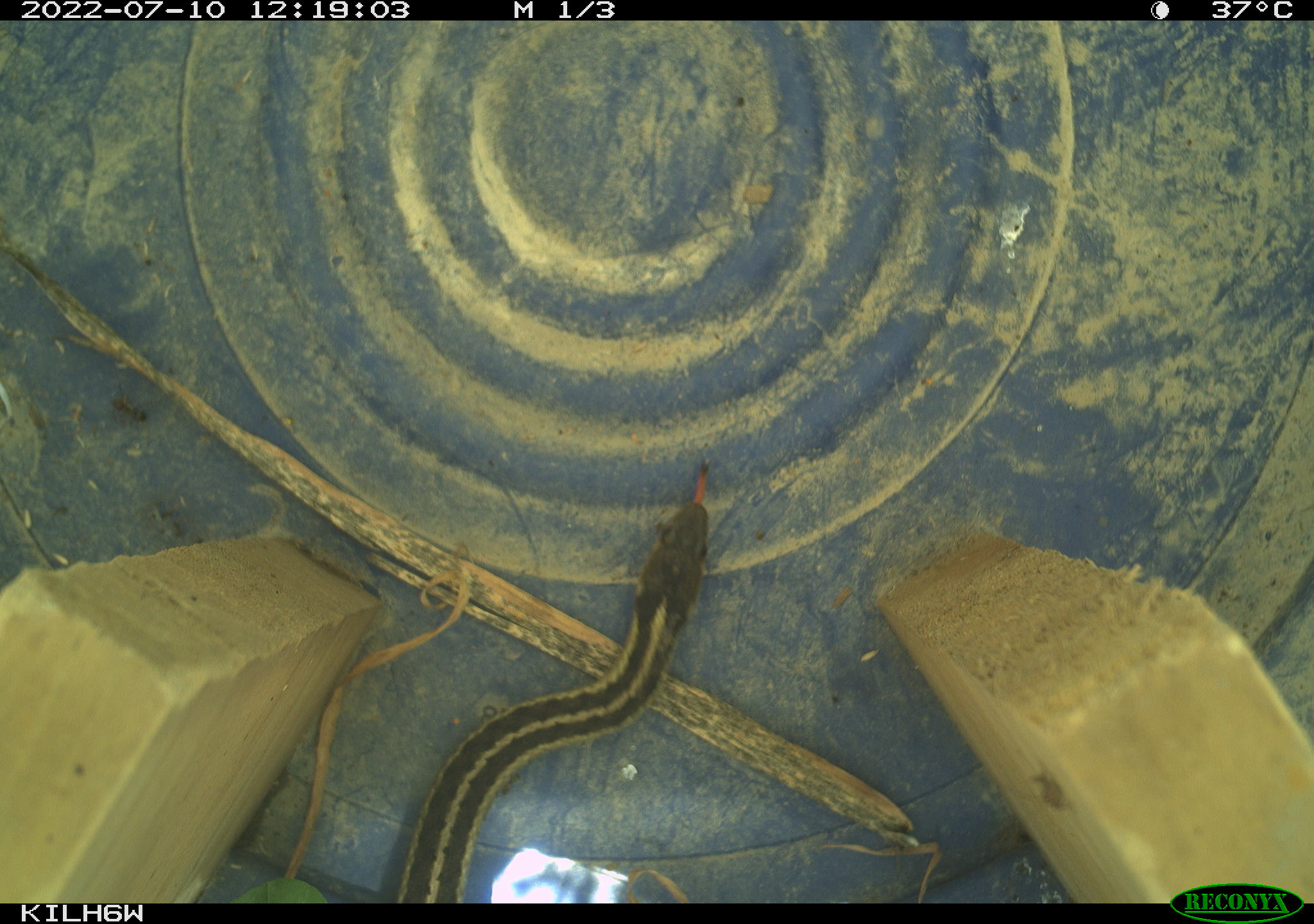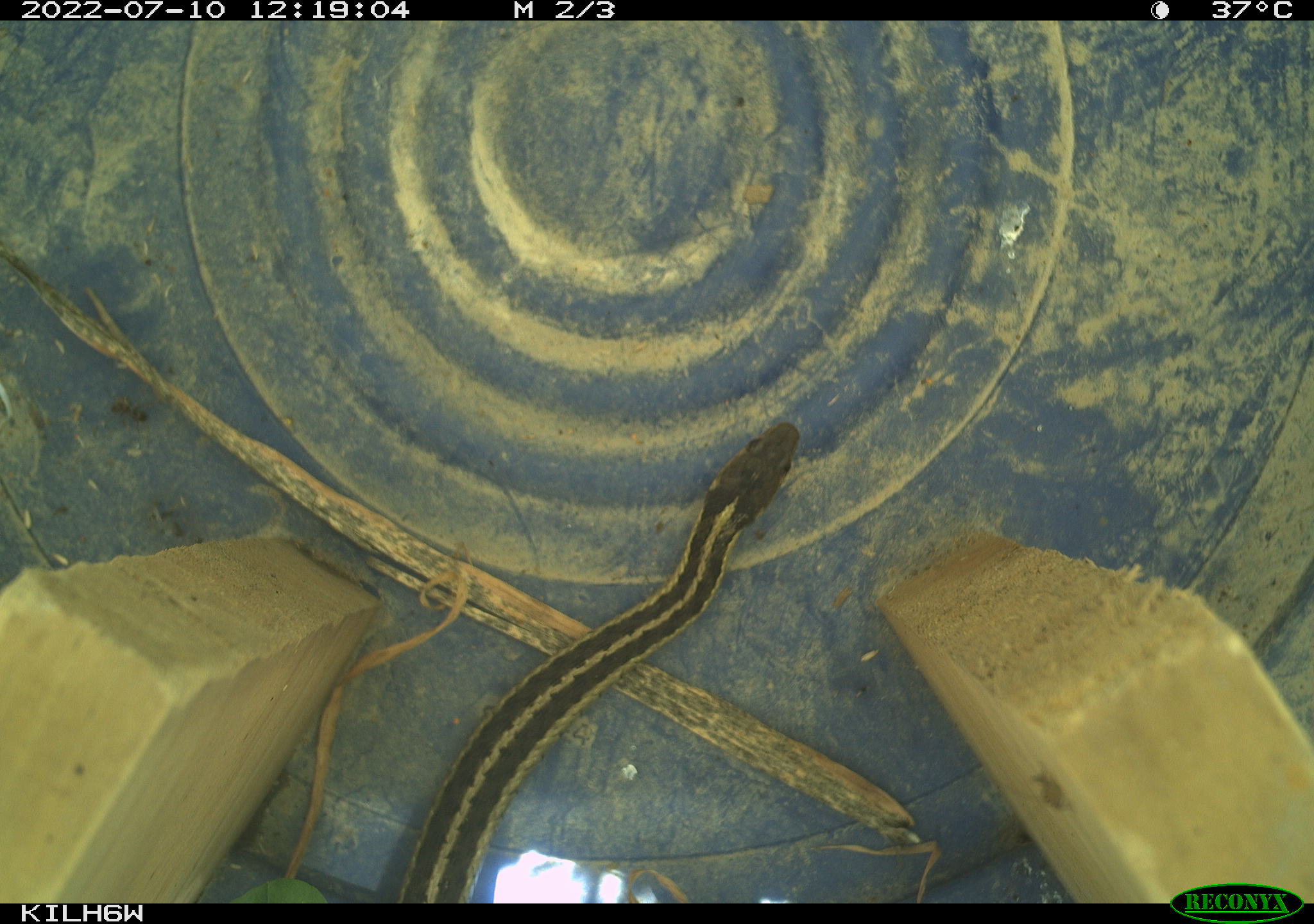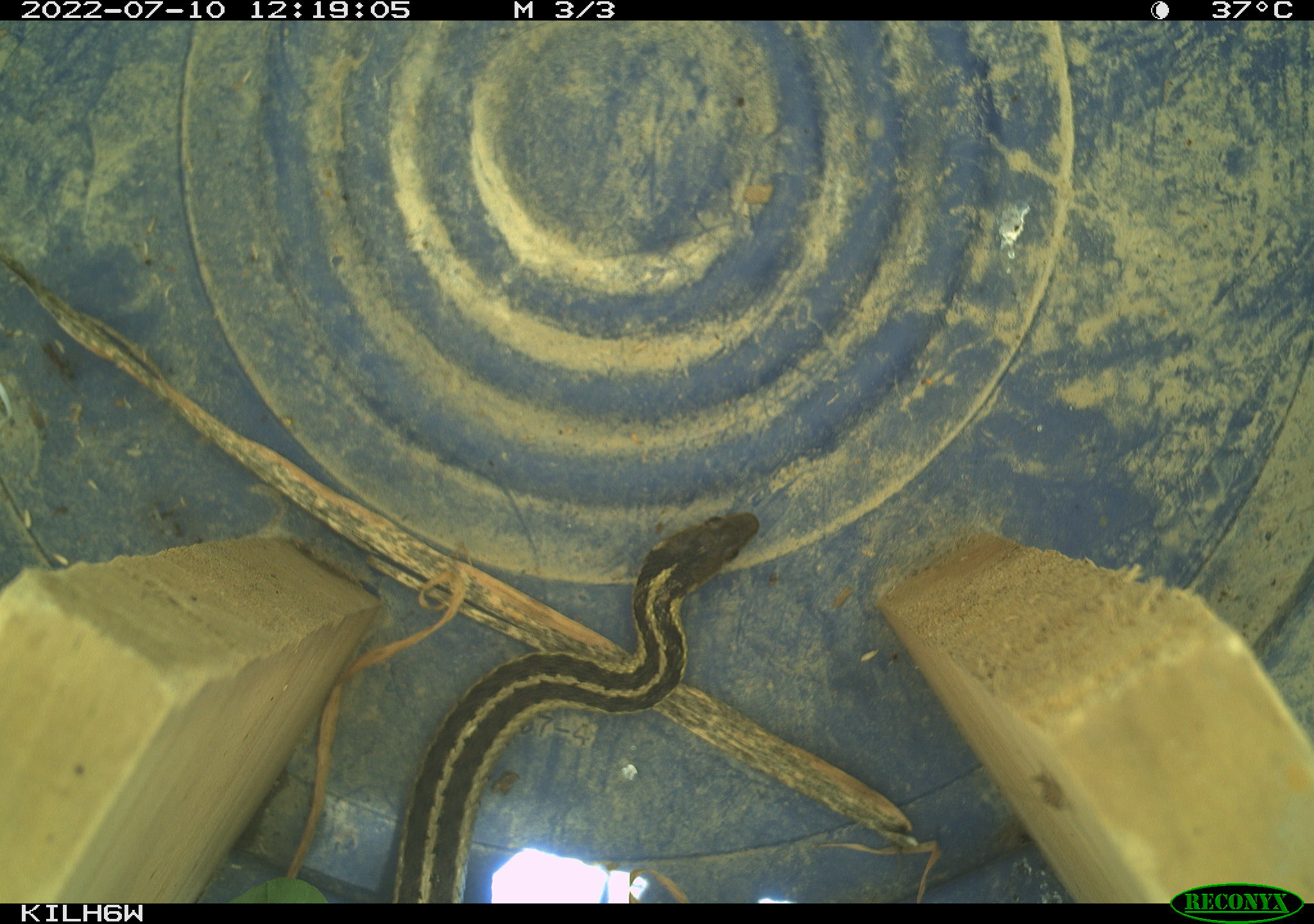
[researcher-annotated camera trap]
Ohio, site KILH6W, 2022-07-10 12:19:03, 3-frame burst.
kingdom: Animalia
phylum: Chordata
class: Reptilia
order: Squamata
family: Colubridae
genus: Thamnophis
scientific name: Thamnophis sirtalis sirtalis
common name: eastern gartersnake